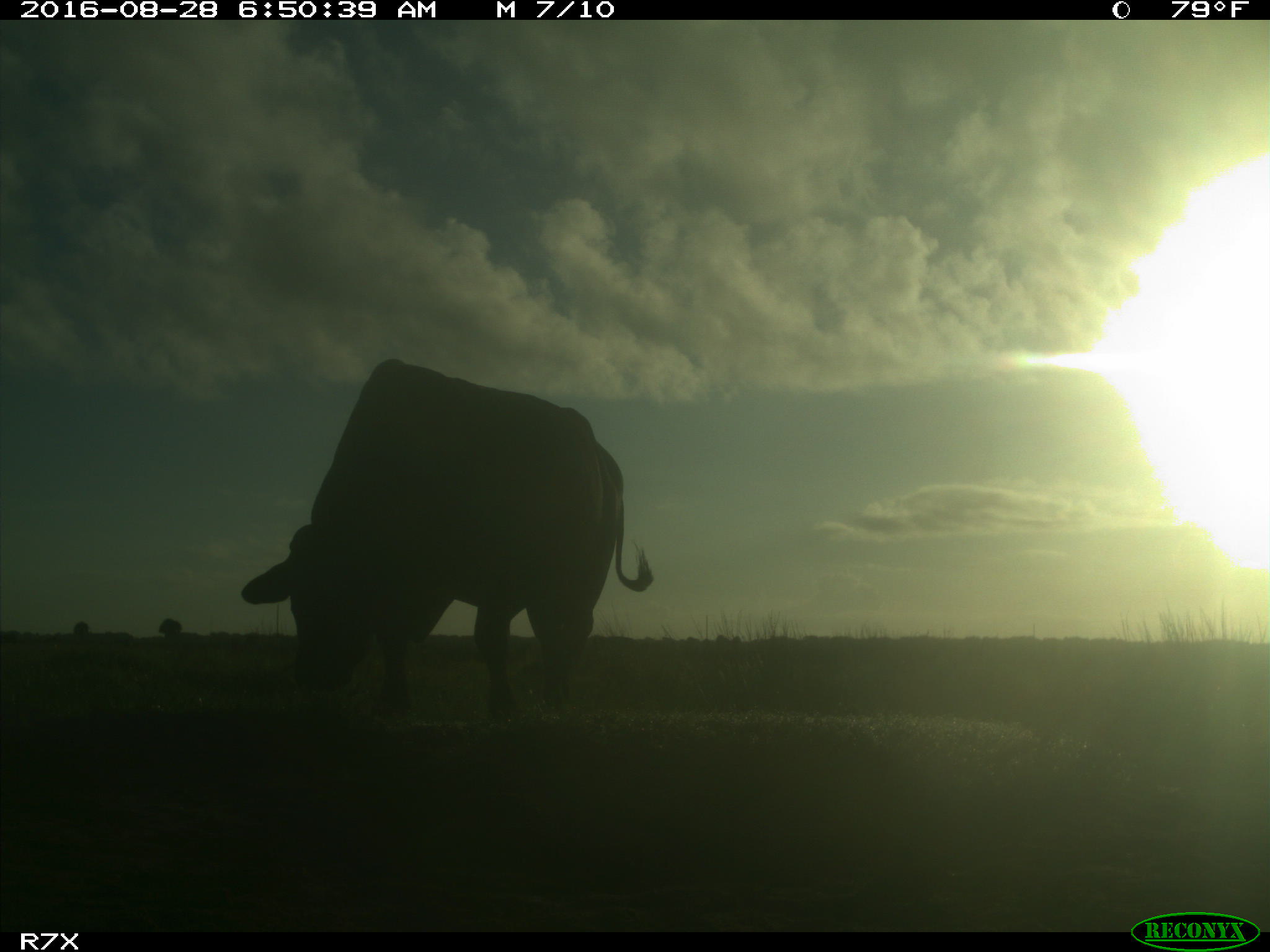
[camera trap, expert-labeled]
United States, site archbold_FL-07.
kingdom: Animalia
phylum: Chordata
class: Mammalia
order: Artiodactyla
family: Bovidae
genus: Bos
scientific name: Bos taurus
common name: domestic cow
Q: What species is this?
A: Bos taurus (domestic cow).